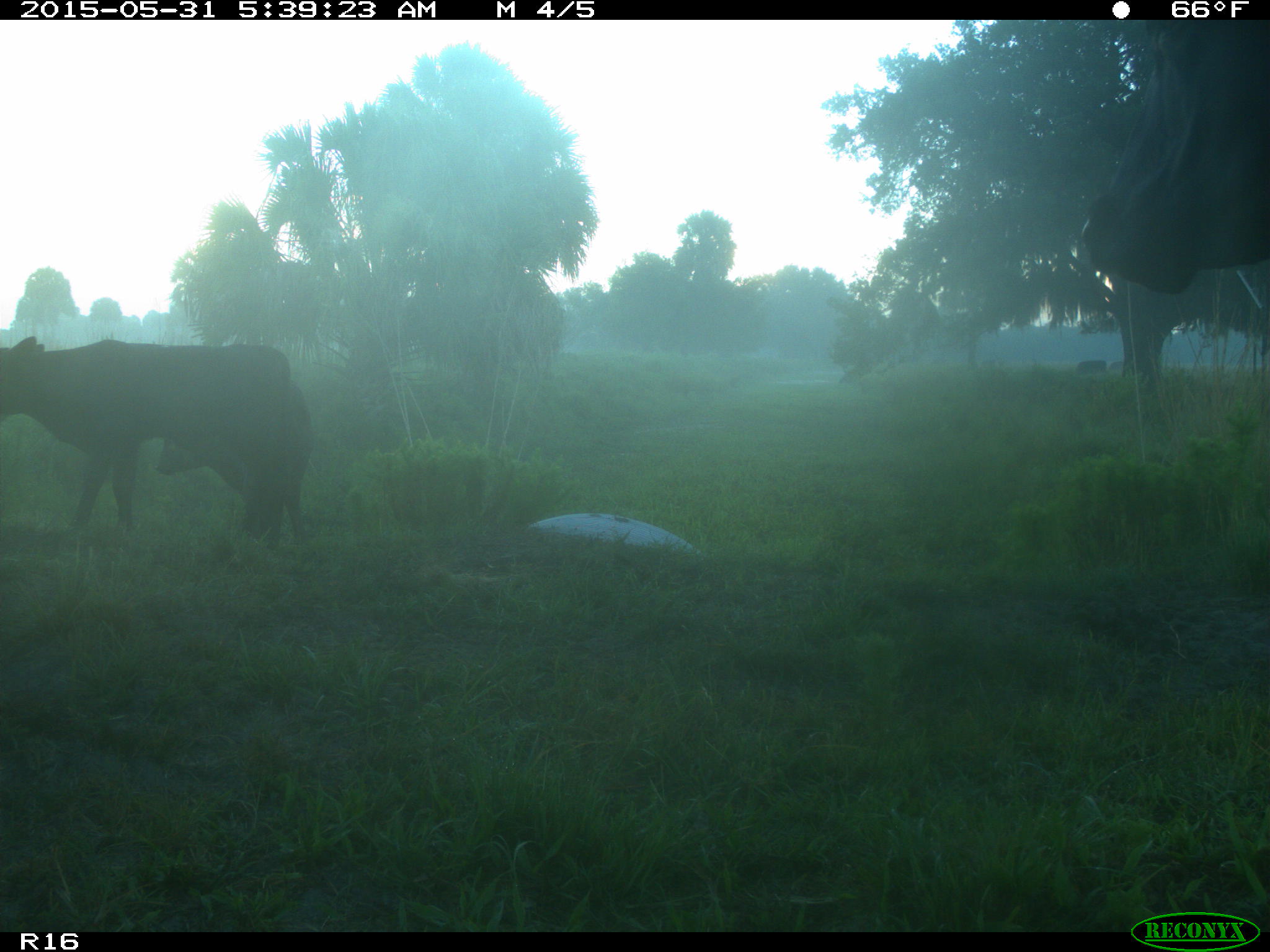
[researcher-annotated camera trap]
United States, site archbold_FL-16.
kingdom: Animalia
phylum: Chordata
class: Mammalia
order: Artiodactyla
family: Bovidae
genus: Bos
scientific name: Bos taurus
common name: domestic cow